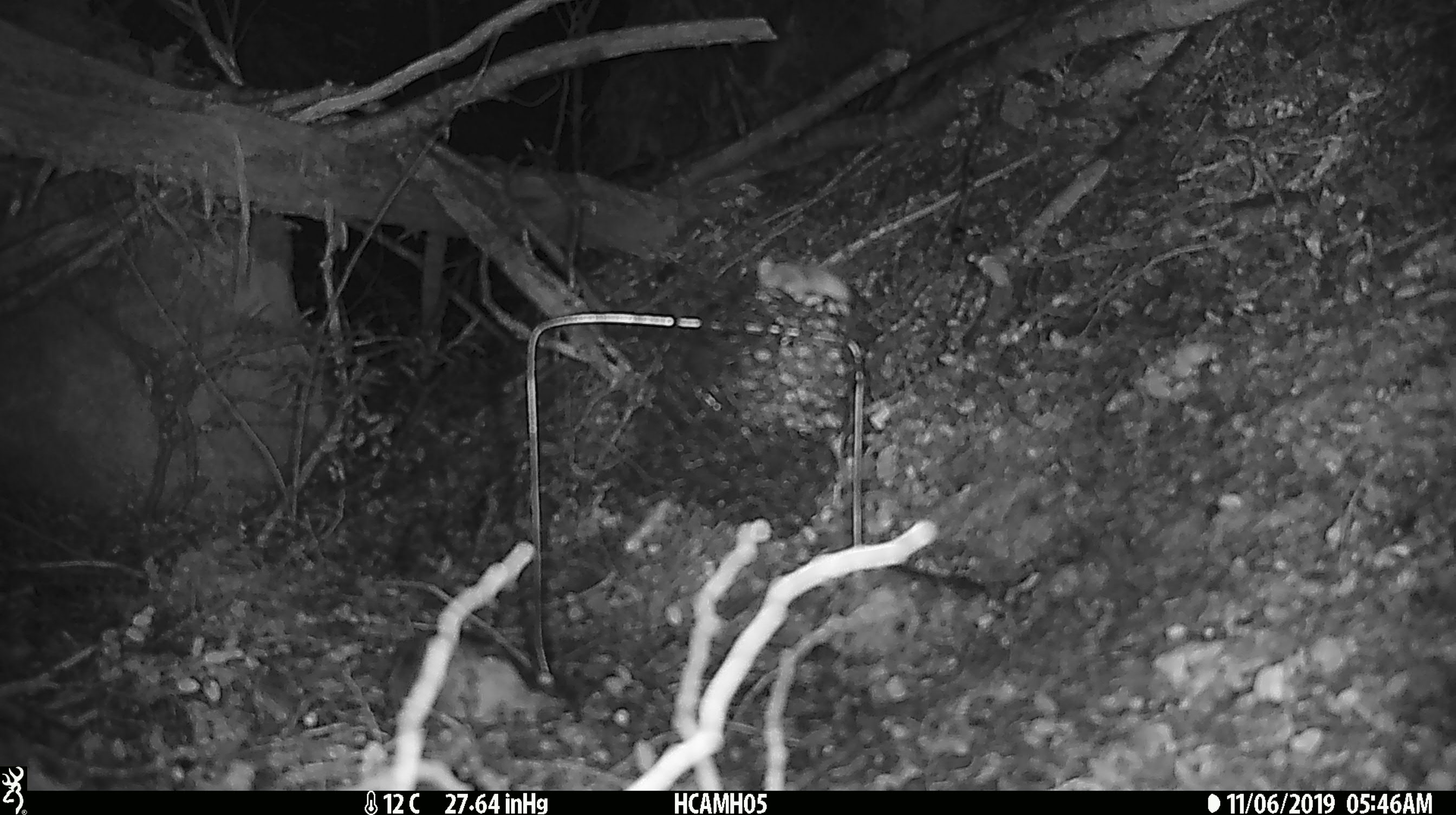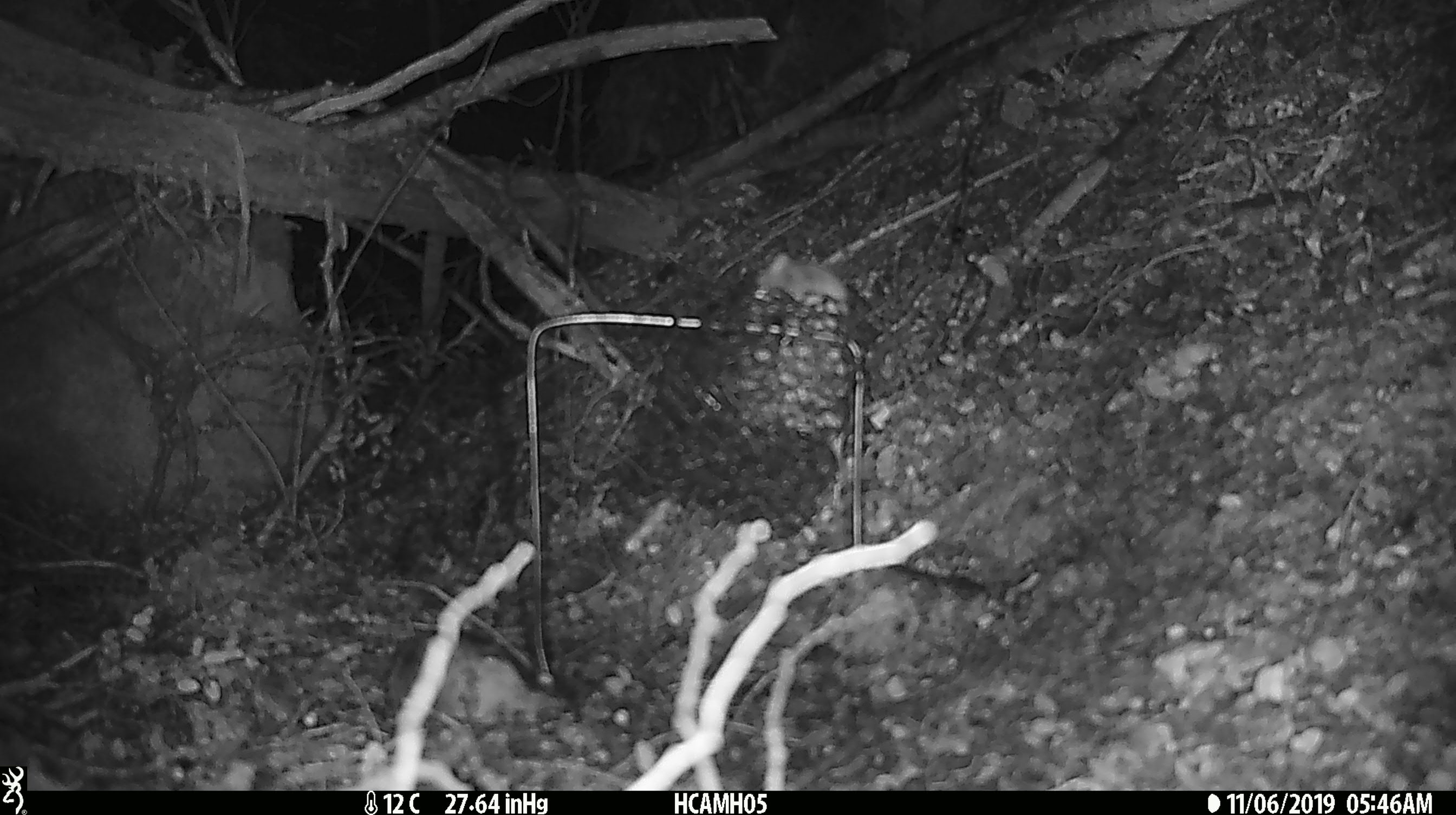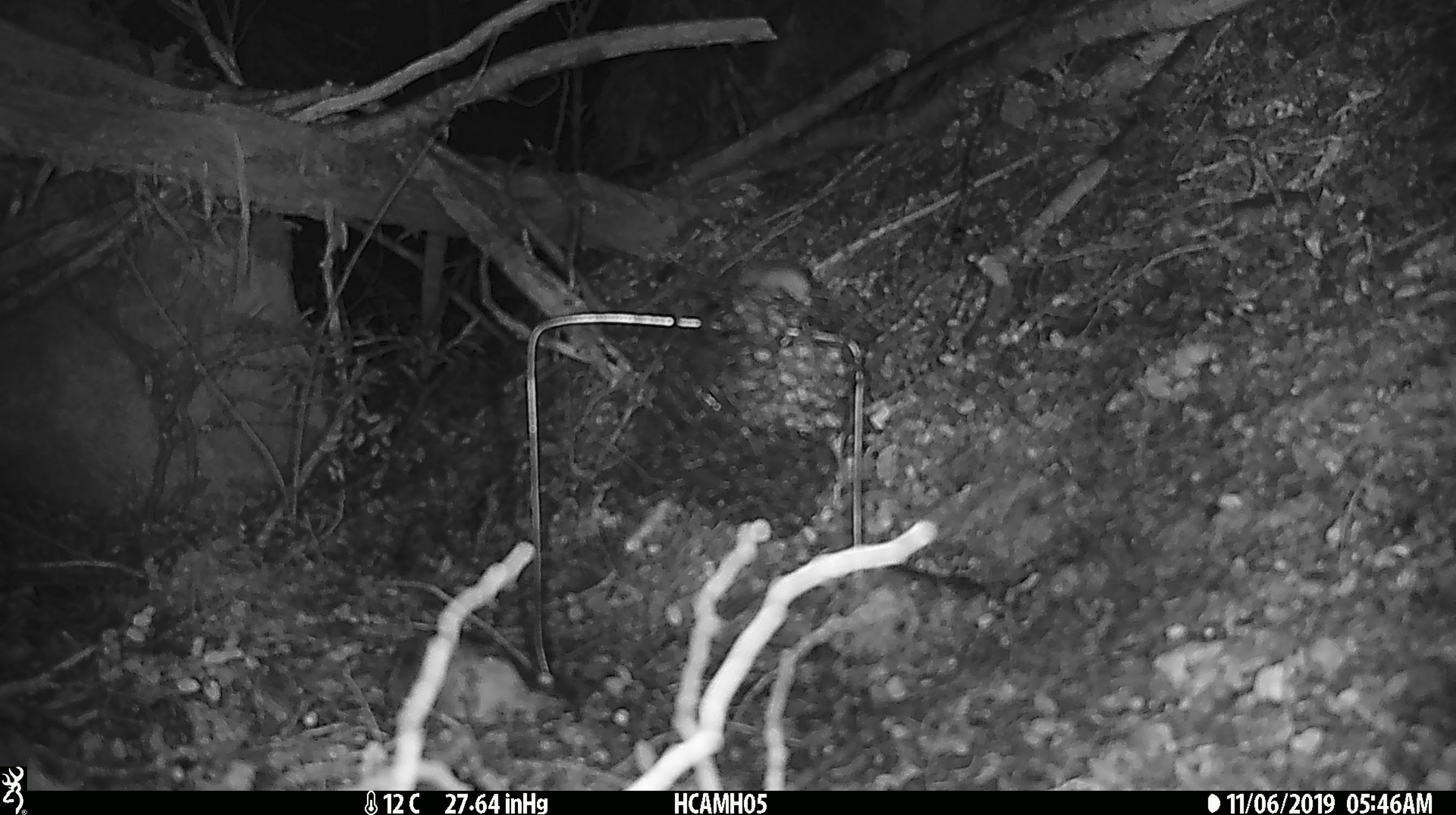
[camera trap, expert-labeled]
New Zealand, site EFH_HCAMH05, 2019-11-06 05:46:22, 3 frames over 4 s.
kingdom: Animalia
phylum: Chordata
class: Mammalia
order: Rodentia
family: Muridae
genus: Mus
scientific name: Mus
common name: mouse